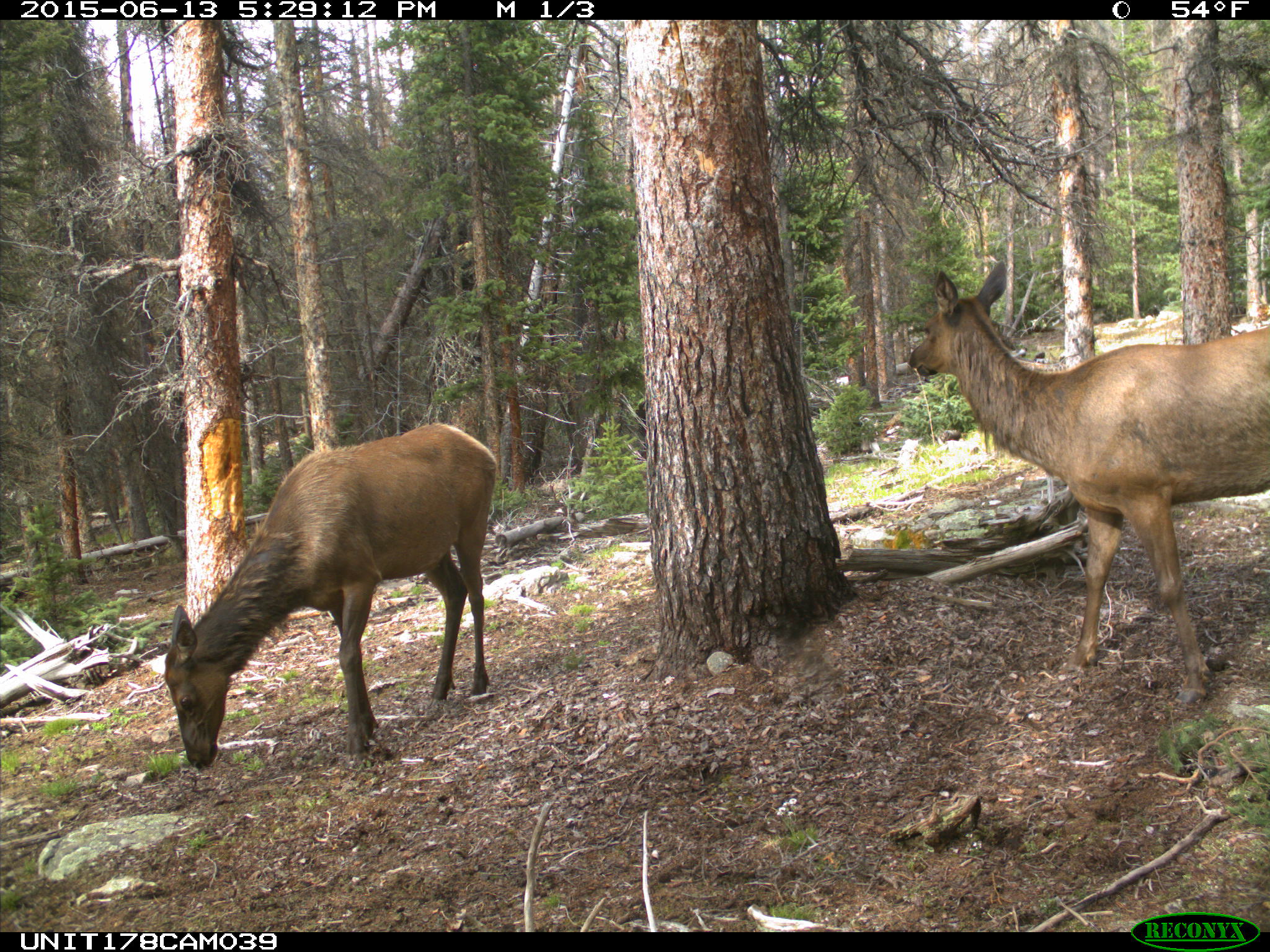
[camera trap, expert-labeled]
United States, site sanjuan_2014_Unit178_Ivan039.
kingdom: Animalia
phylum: Chordata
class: Mammalia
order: Artiodactyla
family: Cervidae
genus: Cervus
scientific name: Cervus elaphus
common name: red deer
Cervus elaphus (red deer).